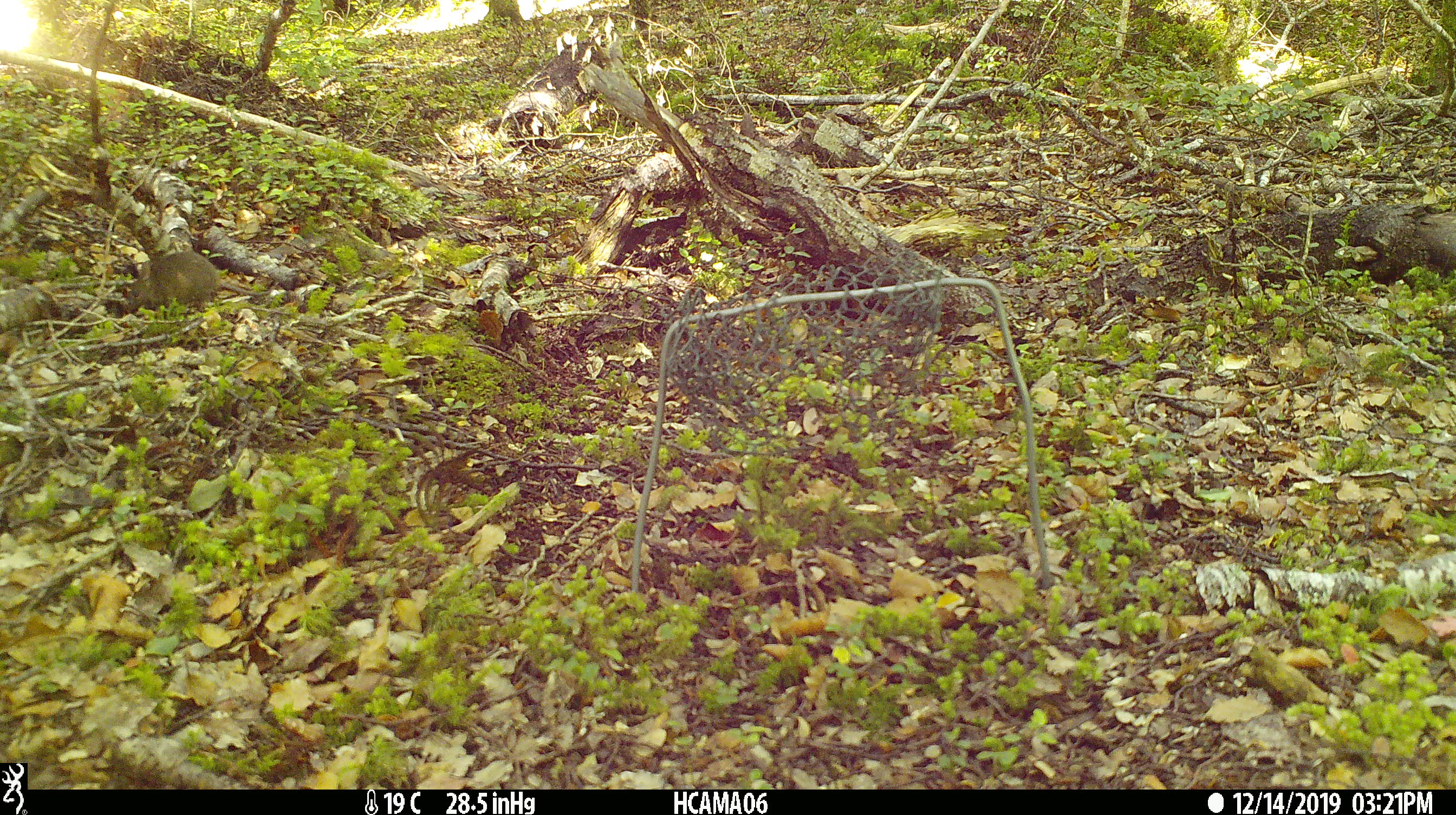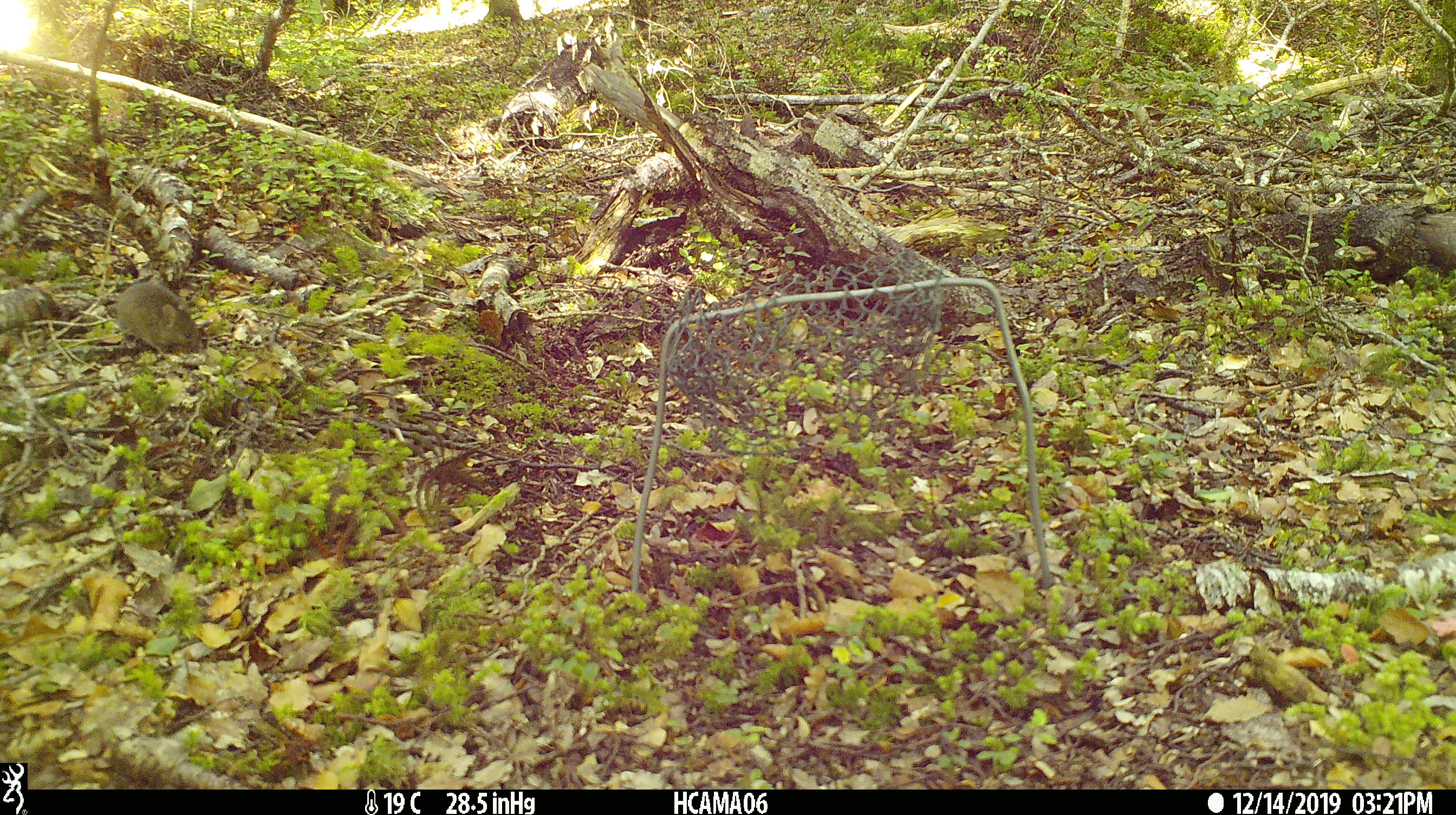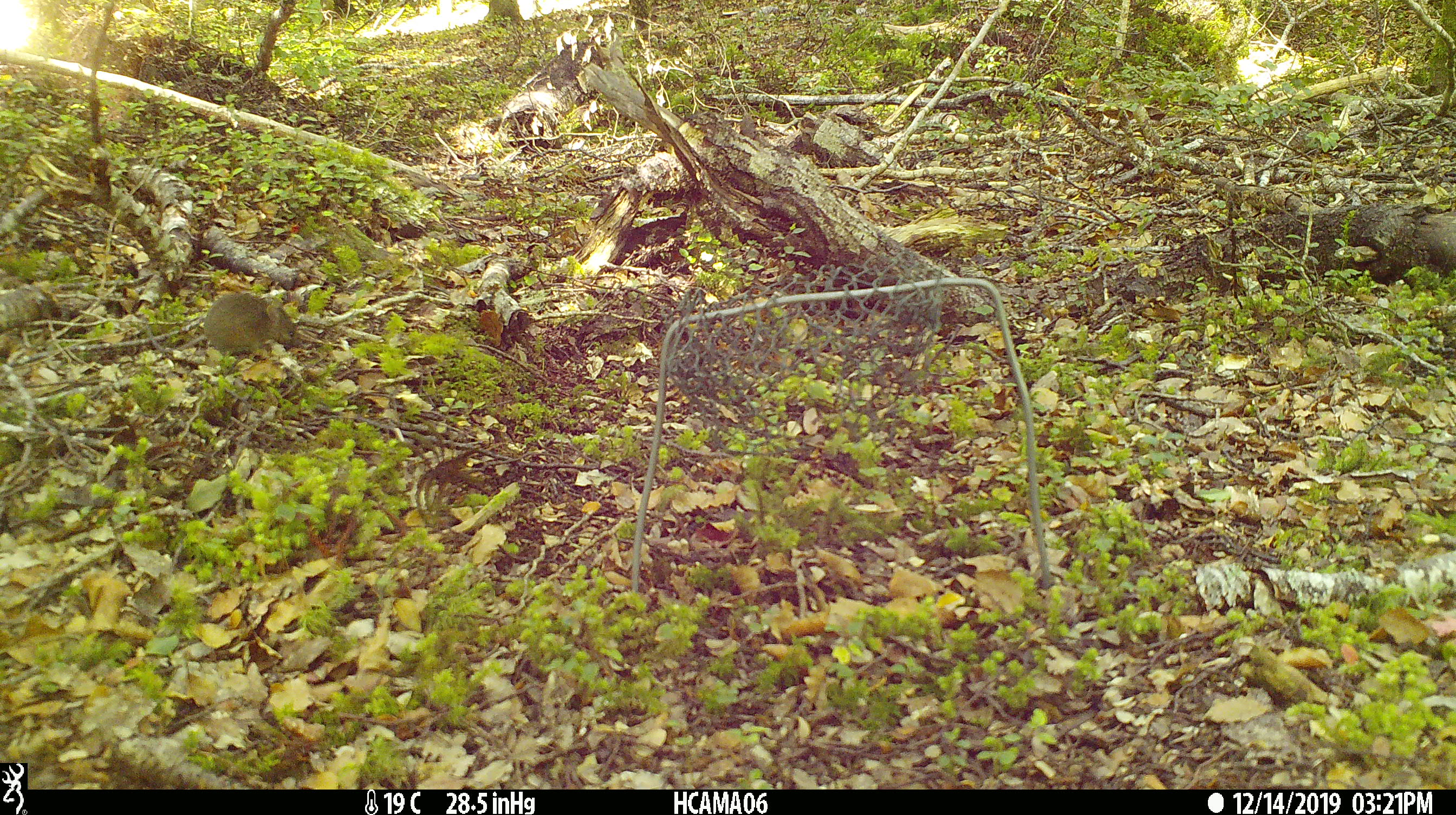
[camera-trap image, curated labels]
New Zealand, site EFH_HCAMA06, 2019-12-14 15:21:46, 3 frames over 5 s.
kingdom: Animalia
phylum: Chordata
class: Mammalia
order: Rodentia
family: Muridae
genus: Mus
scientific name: Mus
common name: mouse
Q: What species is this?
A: Mouse (Mus).